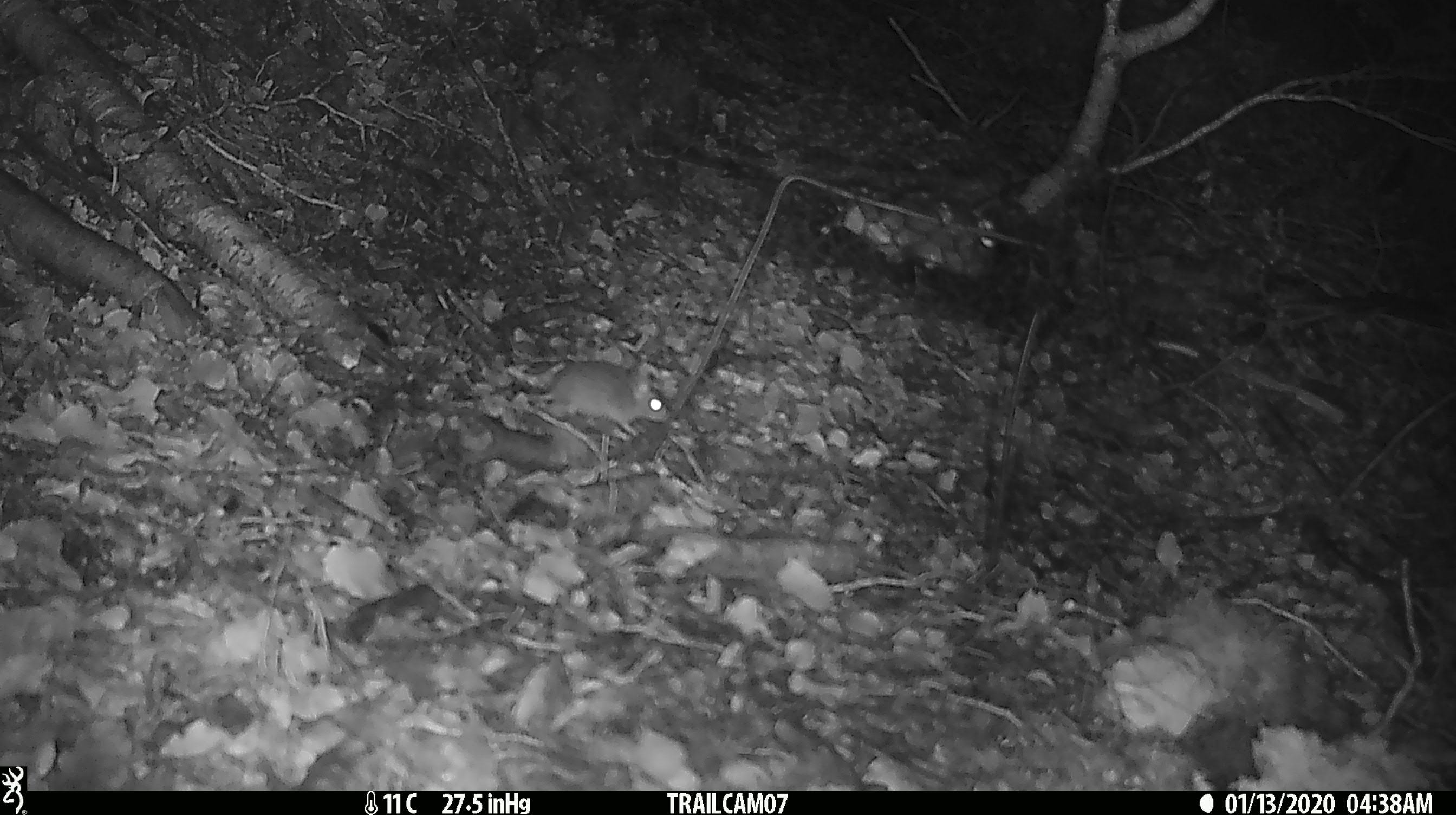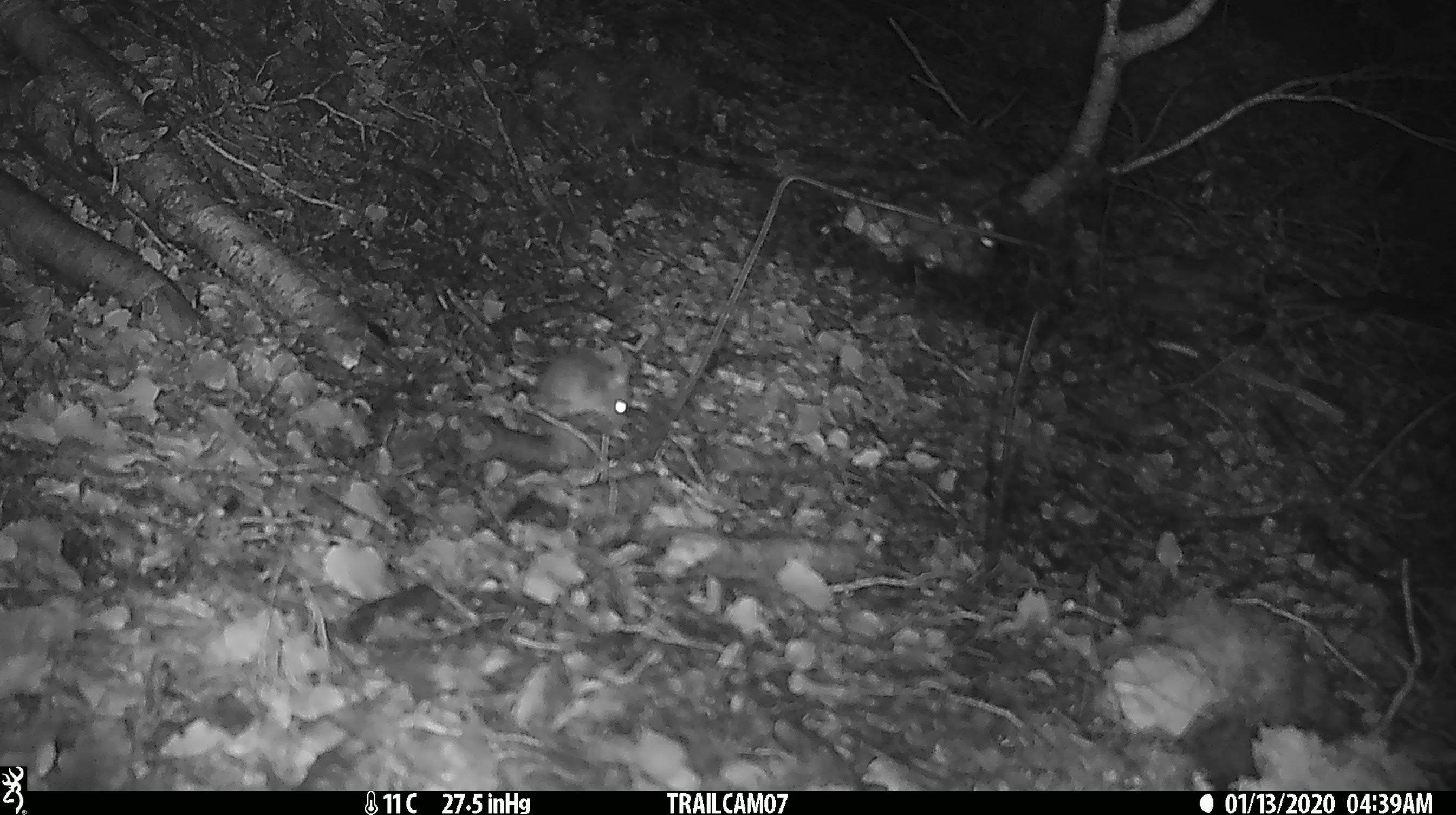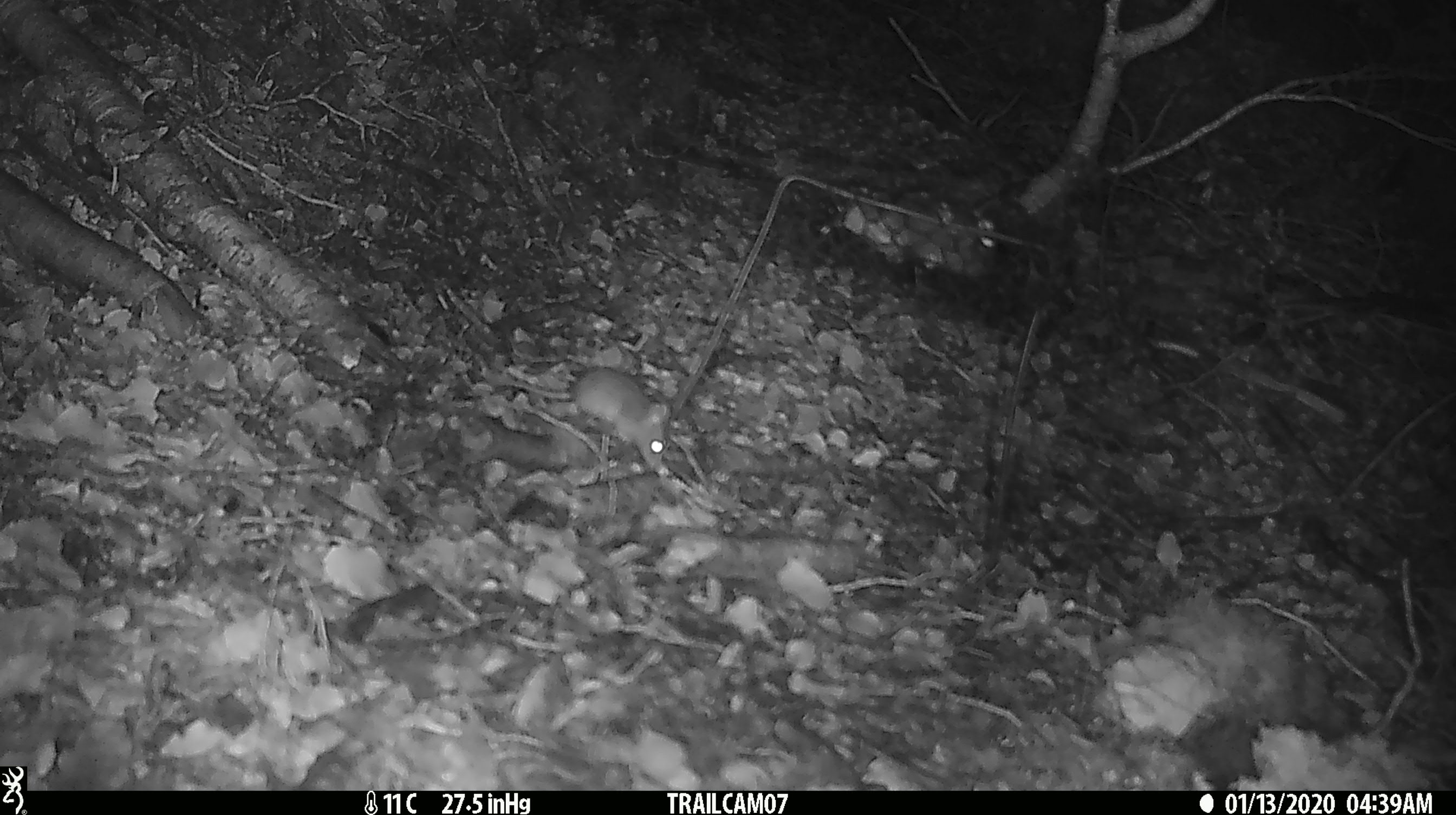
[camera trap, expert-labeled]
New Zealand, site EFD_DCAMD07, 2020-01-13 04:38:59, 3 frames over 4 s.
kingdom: Animalia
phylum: Chordata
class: Mammalia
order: Rodentia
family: Muridae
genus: Mus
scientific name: Mus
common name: mouse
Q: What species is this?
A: Mouse (Mus).